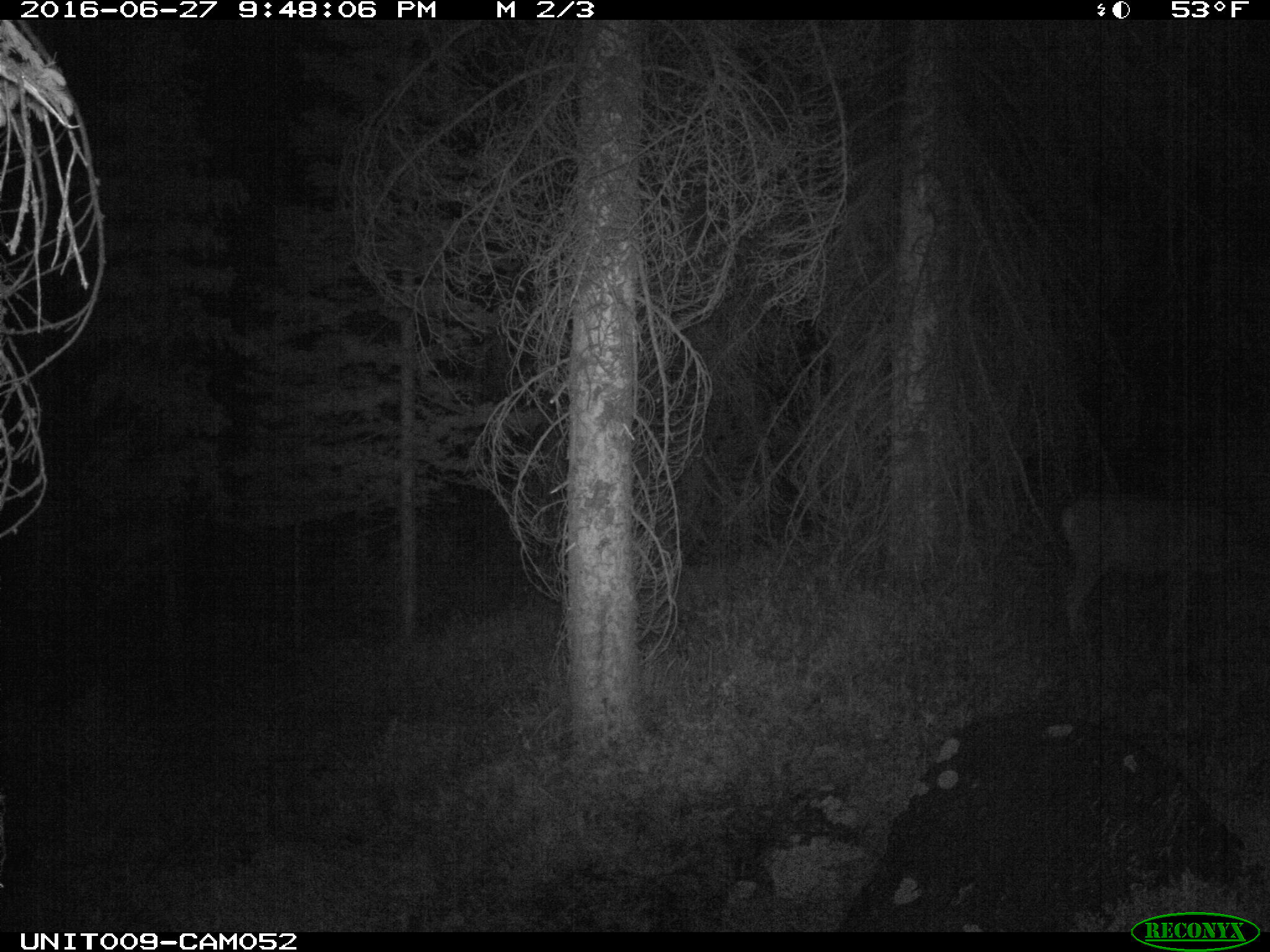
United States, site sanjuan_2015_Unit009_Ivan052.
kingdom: Animalia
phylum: Chordata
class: Mammalia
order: Artiodactyla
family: Cervidae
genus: Odocoileus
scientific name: Odocoileus hemionus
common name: mule deer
Odocoileus hemionus (mule deer).